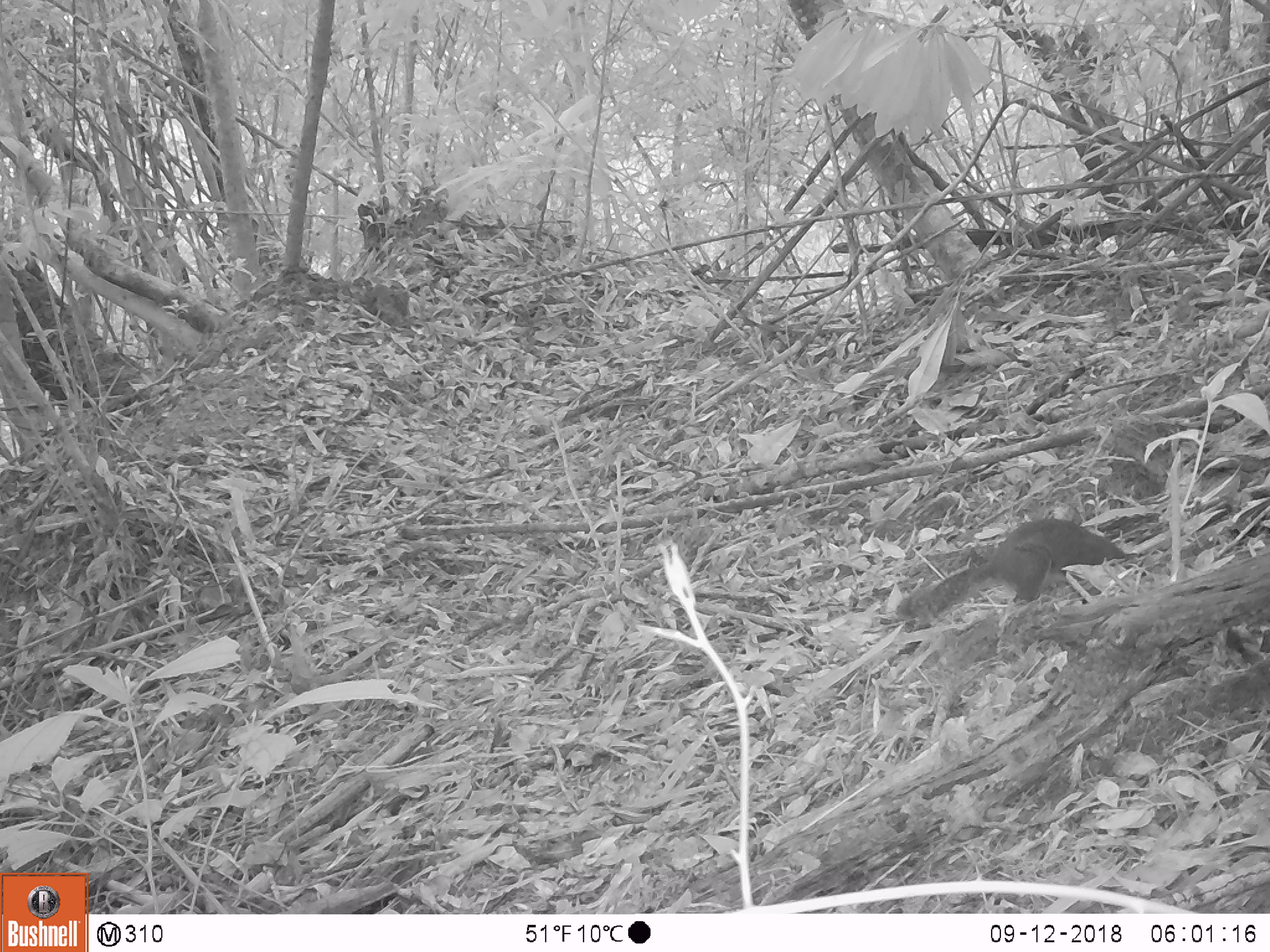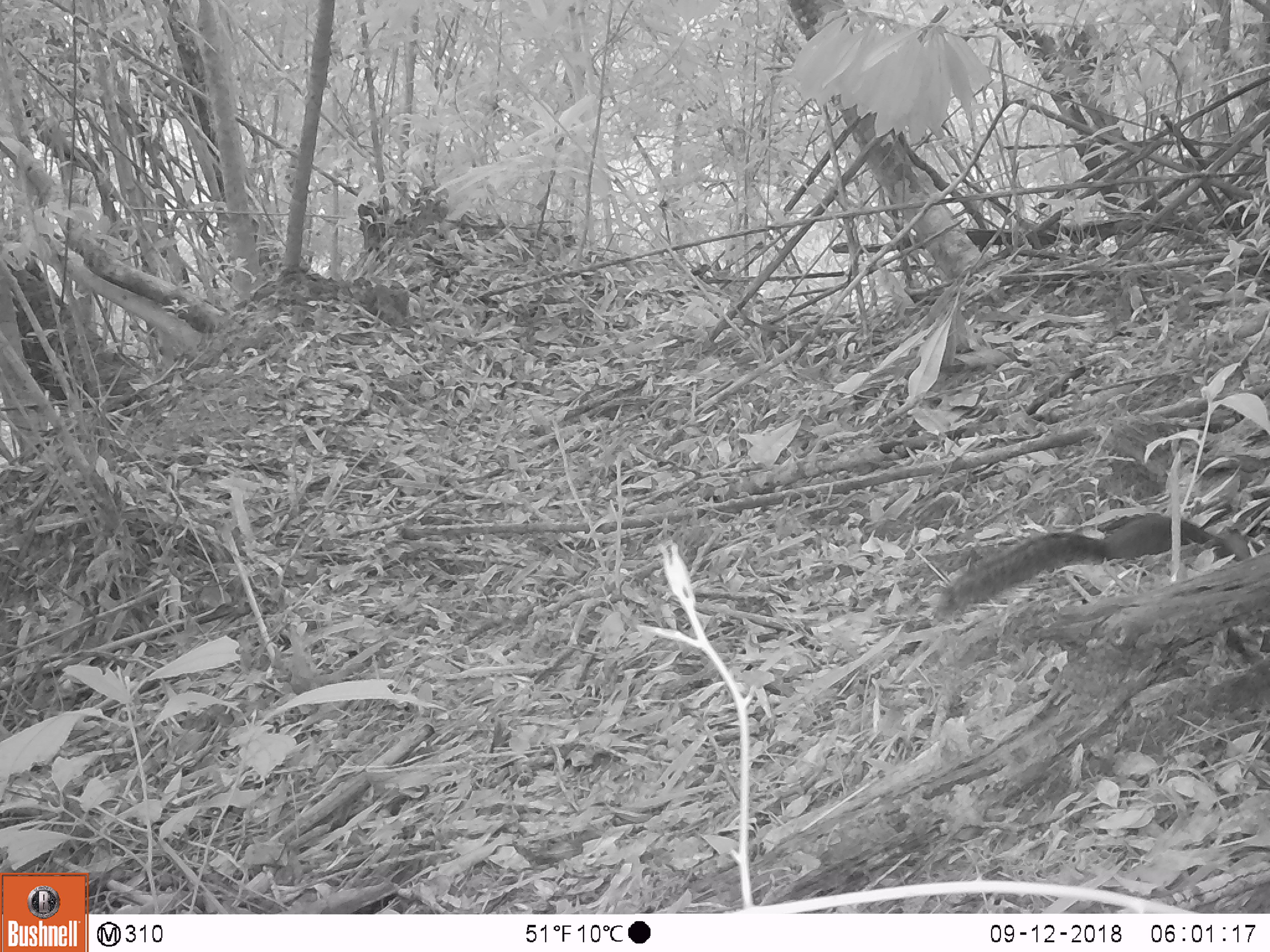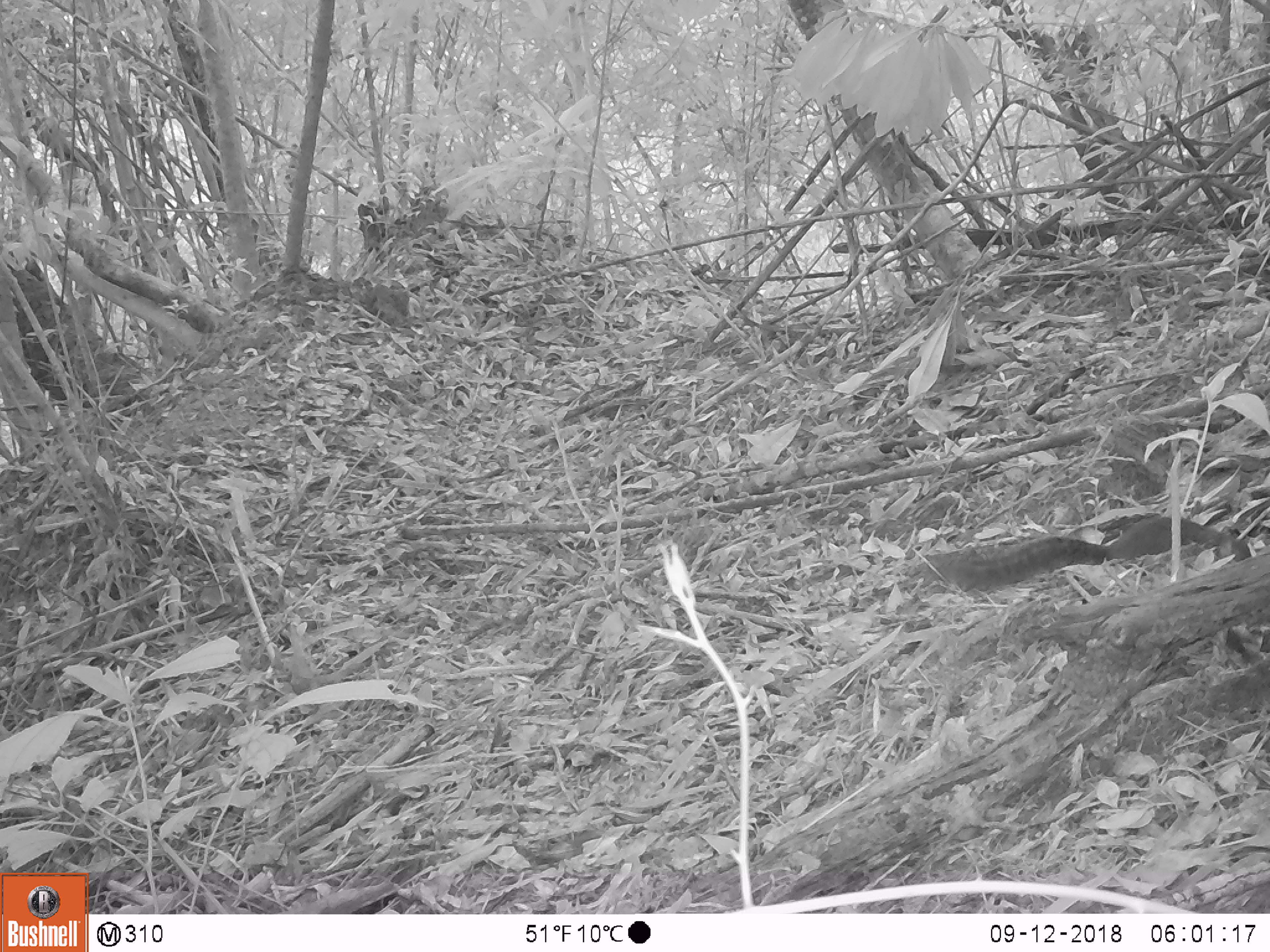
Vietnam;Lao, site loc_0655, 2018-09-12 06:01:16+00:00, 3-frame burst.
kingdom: Animalia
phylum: Chordata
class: Mammalia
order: Rodentia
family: Sciuridae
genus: Dremomys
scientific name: Dremomys rufigenis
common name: red-cheeked squirrel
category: red cheeked squirrel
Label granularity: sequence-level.